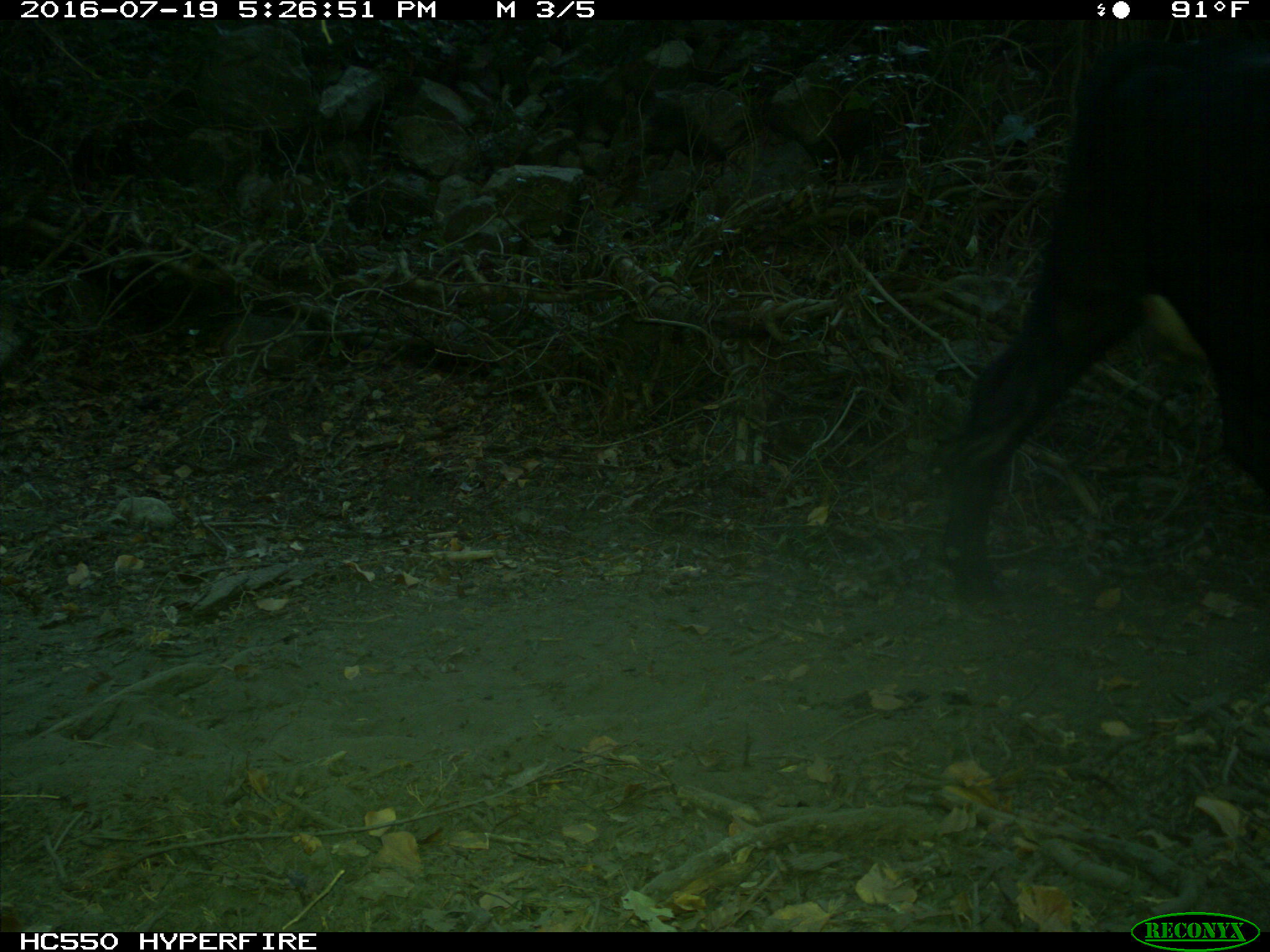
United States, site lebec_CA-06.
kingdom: Animalia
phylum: Chordata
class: Mammalia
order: Artiodactyla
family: Bovidae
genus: Bos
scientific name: Bos taurus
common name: domestic cow